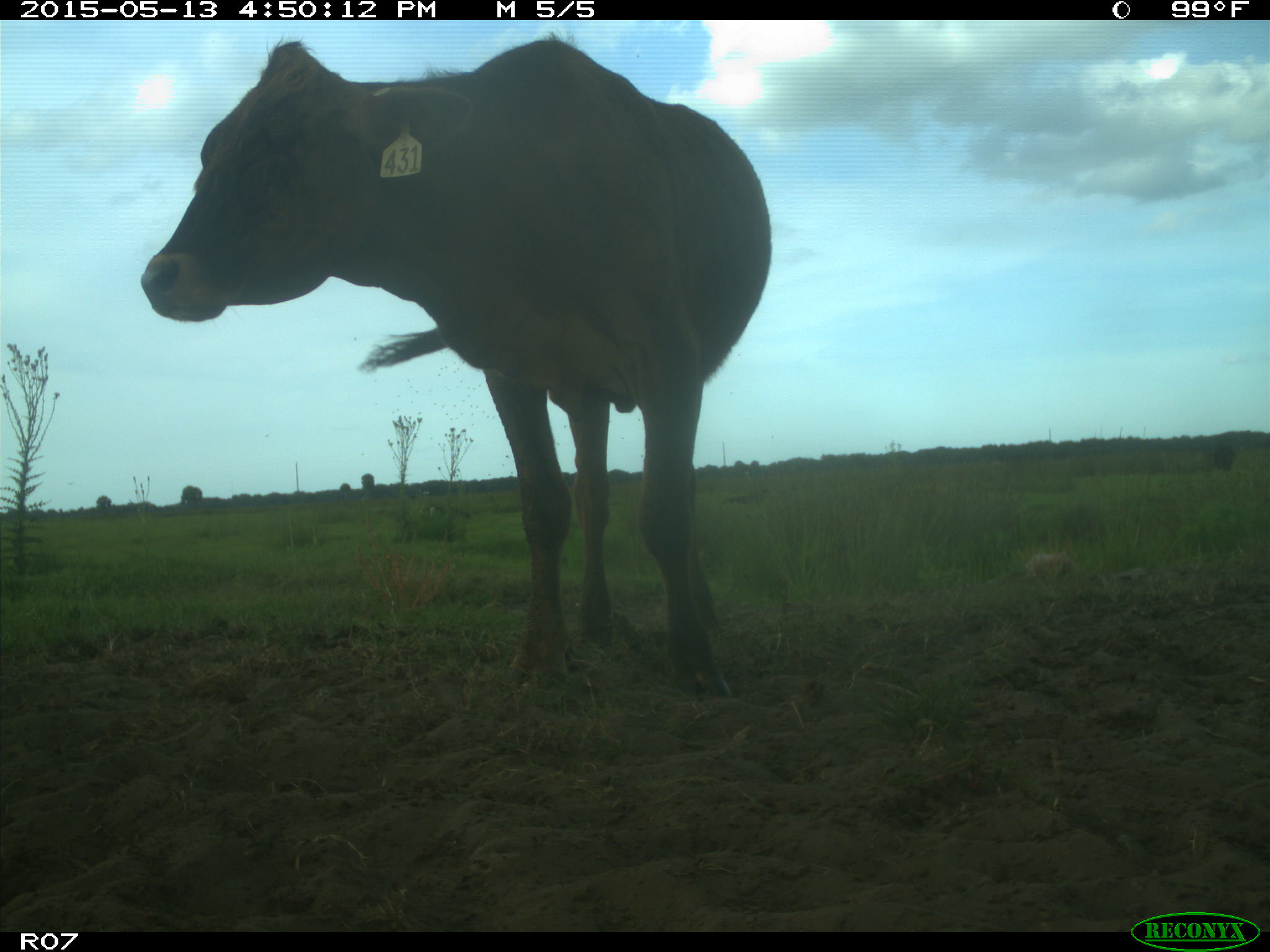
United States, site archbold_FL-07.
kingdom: Animalia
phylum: Chordata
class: Mammalia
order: Artiodactyla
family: Bovidae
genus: Bos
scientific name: Bos taurus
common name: domestic cow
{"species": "Bos taurus (domestic cow)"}